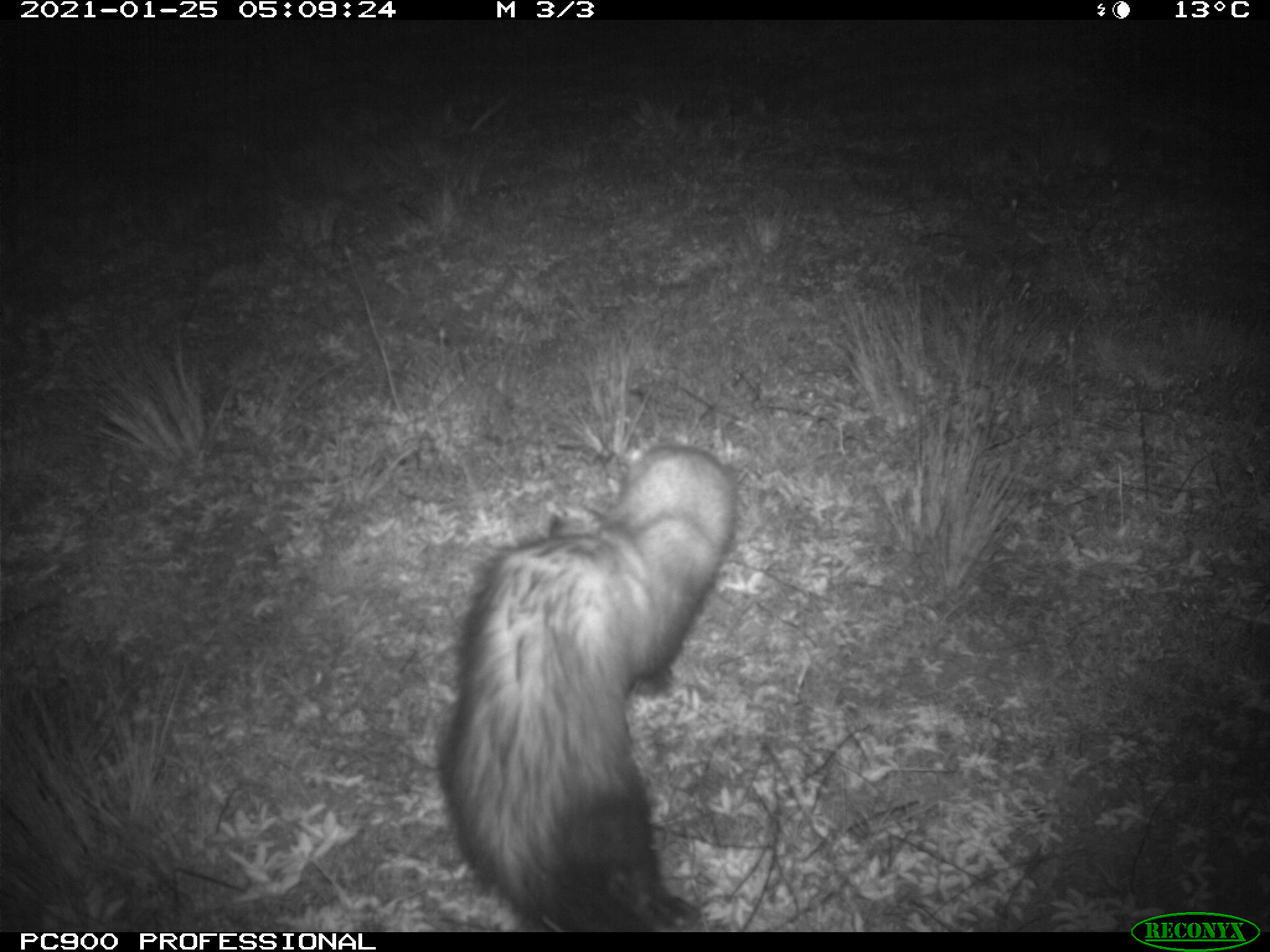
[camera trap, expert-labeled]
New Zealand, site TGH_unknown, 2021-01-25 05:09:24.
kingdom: Animalia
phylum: Chordata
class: Mammalia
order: Carnivora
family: Mustelidae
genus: Mustela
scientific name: Mustela furo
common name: ferret